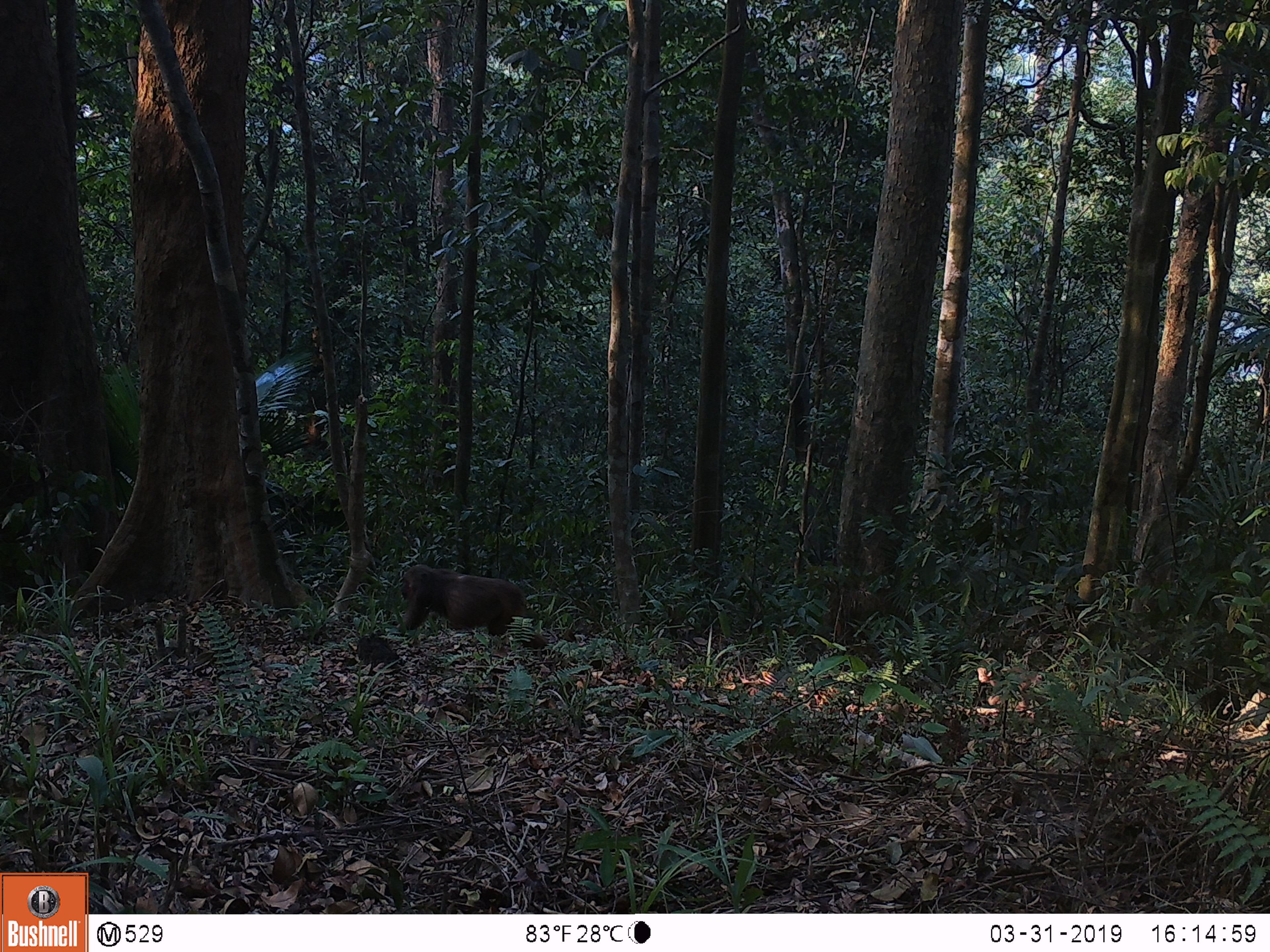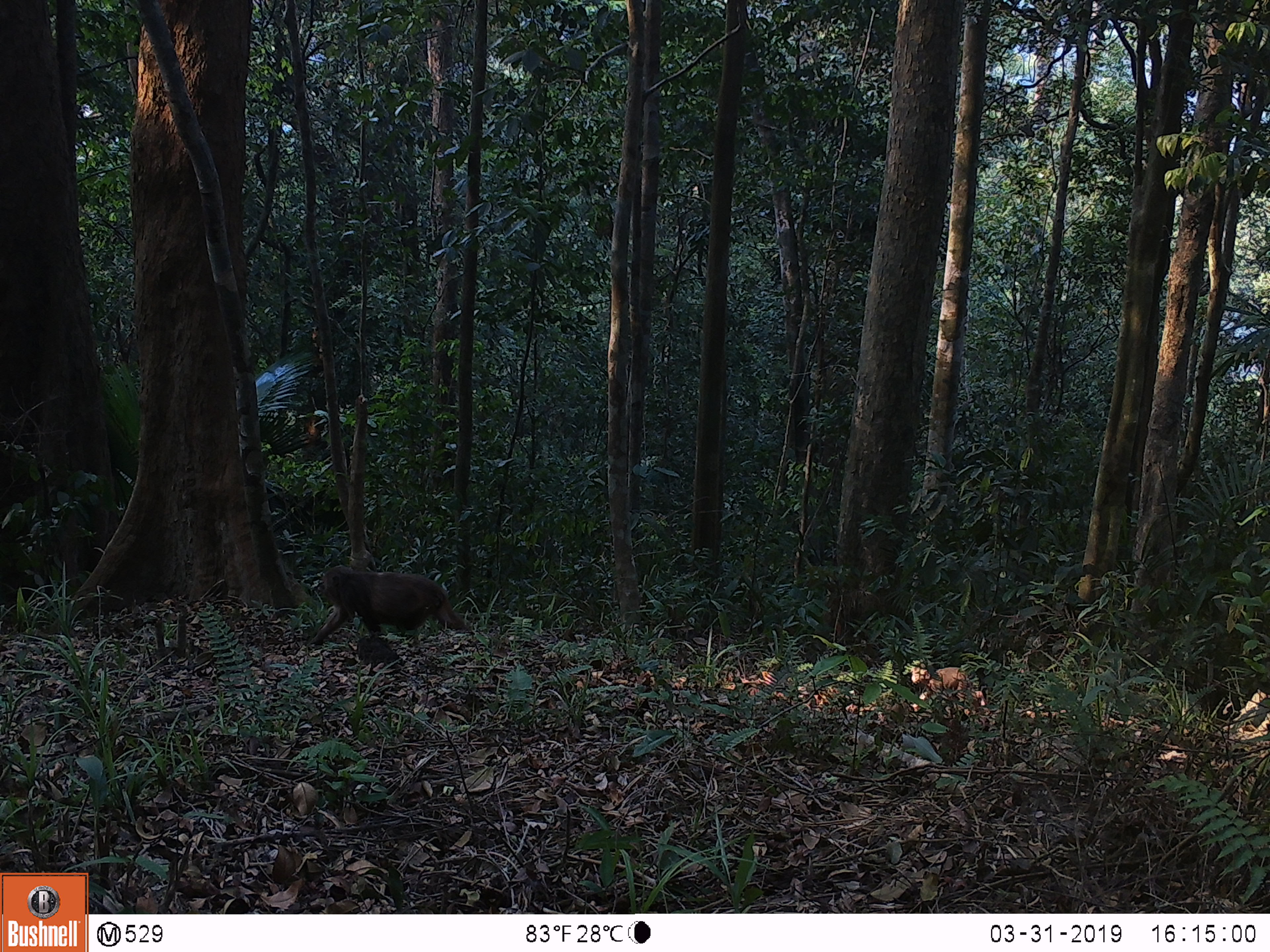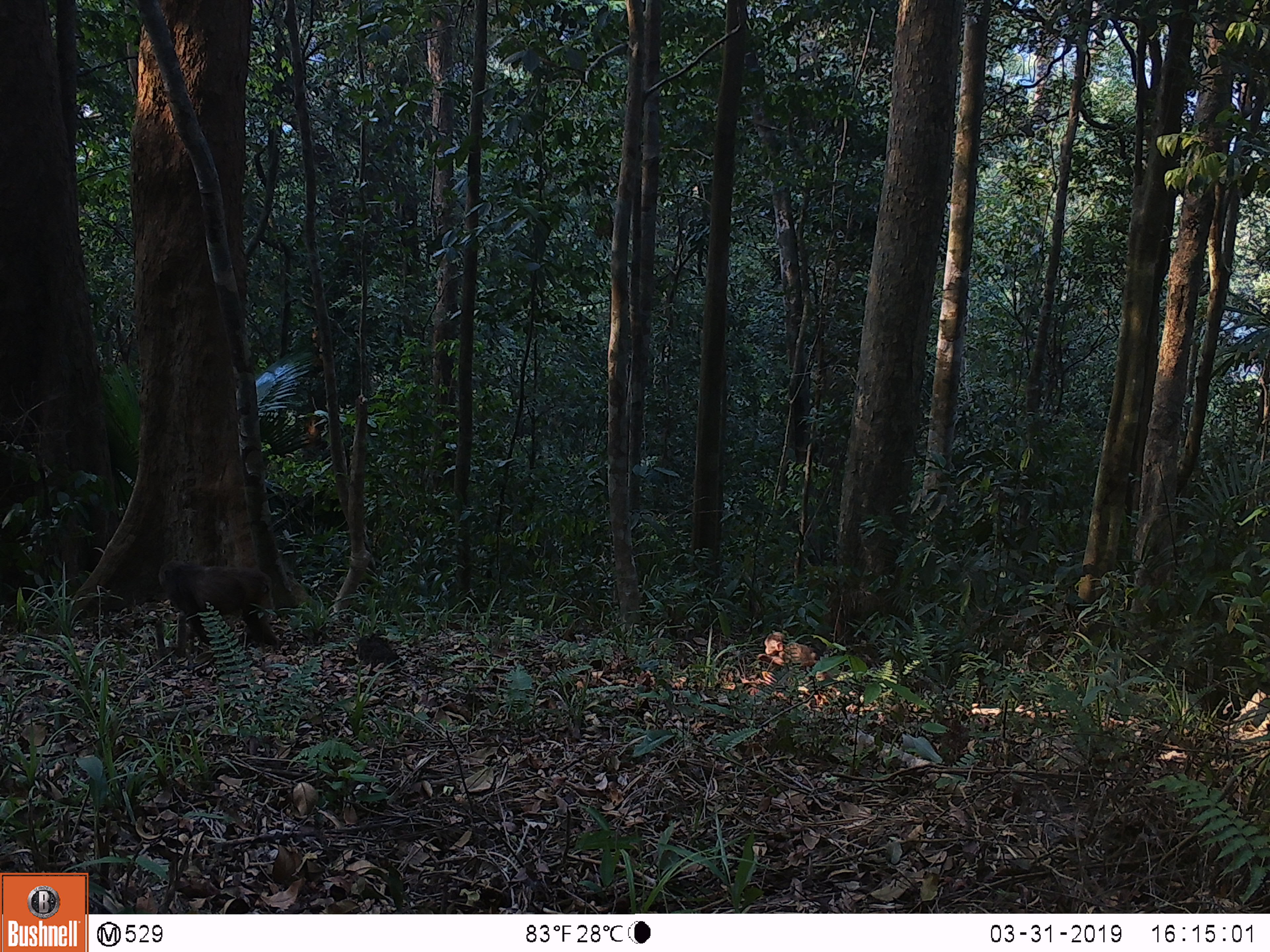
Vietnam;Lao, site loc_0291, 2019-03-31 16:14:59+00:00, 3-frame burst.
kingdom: Animalia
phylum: Chordata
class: Mammalia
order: Primates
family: Cercopithecidae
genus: Macaca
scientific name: Macaca arctoides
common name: stump-tailed macaque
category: stump tailed macaque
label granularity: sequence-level